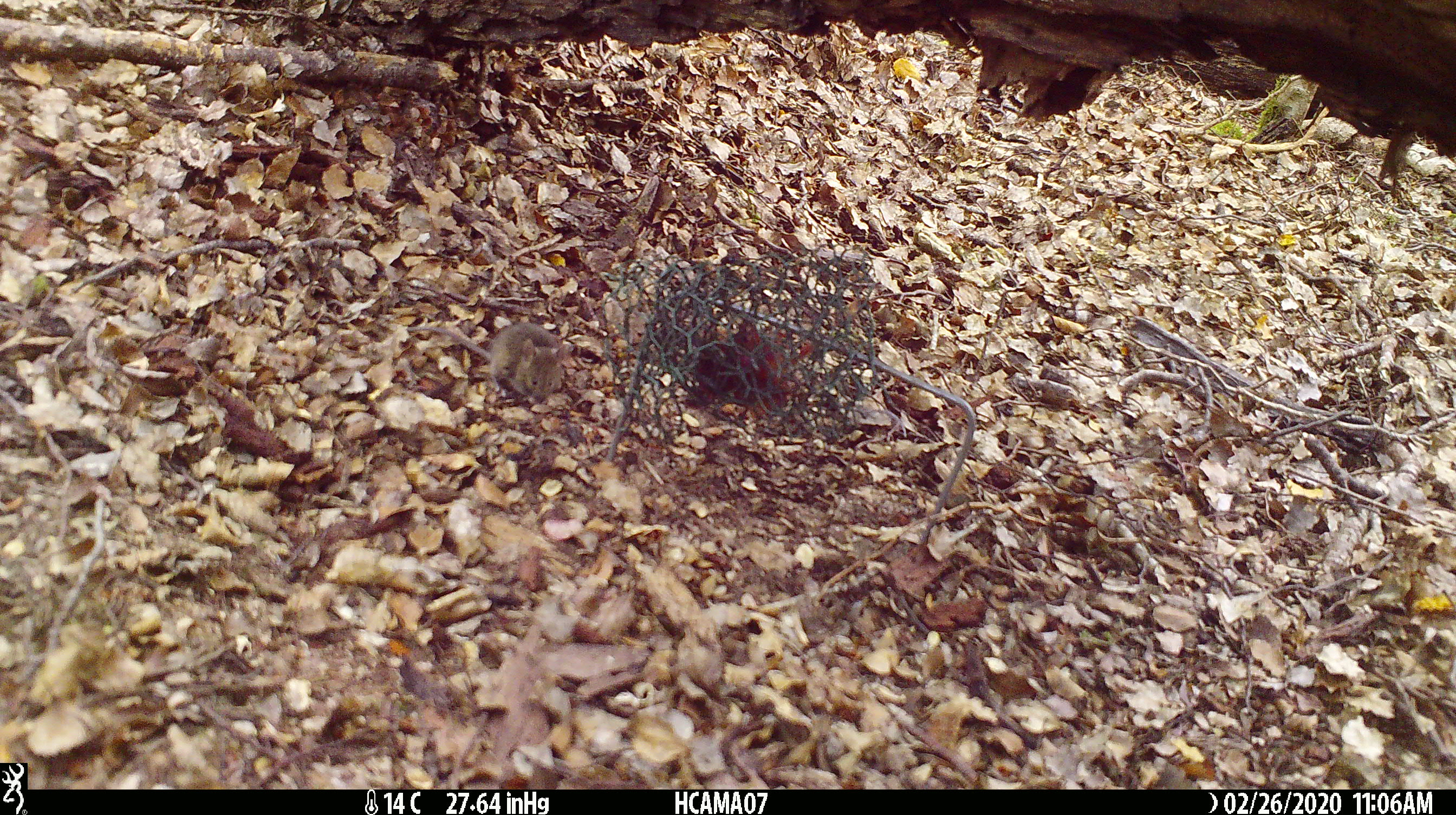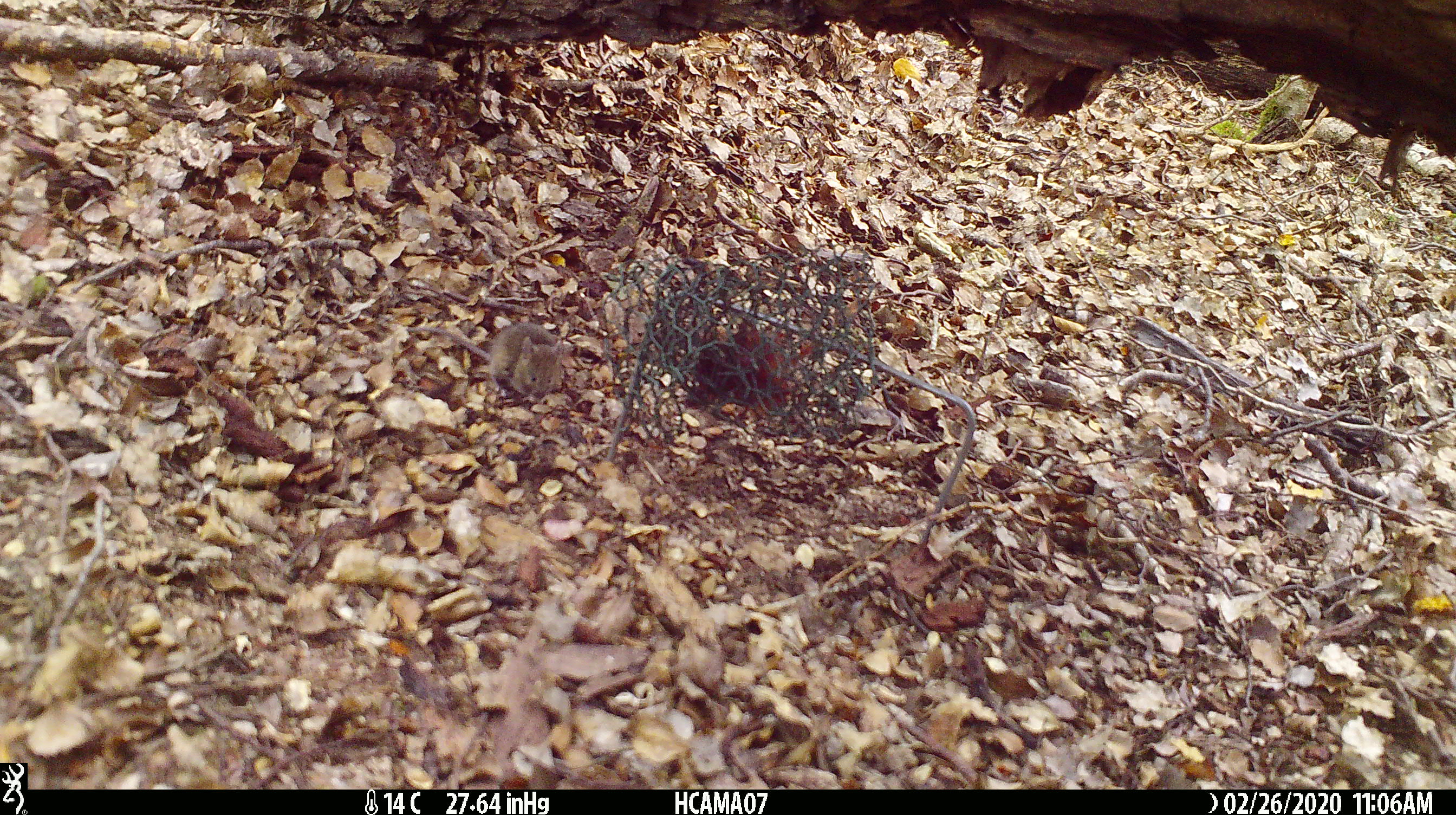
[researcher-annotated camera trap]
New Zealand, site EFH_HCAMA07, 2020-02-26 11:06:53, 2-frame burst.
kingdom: Animalia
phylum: Chordata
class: Mammalia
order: Rodentia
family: Muridae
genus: Mus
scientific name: Mus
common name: mouse